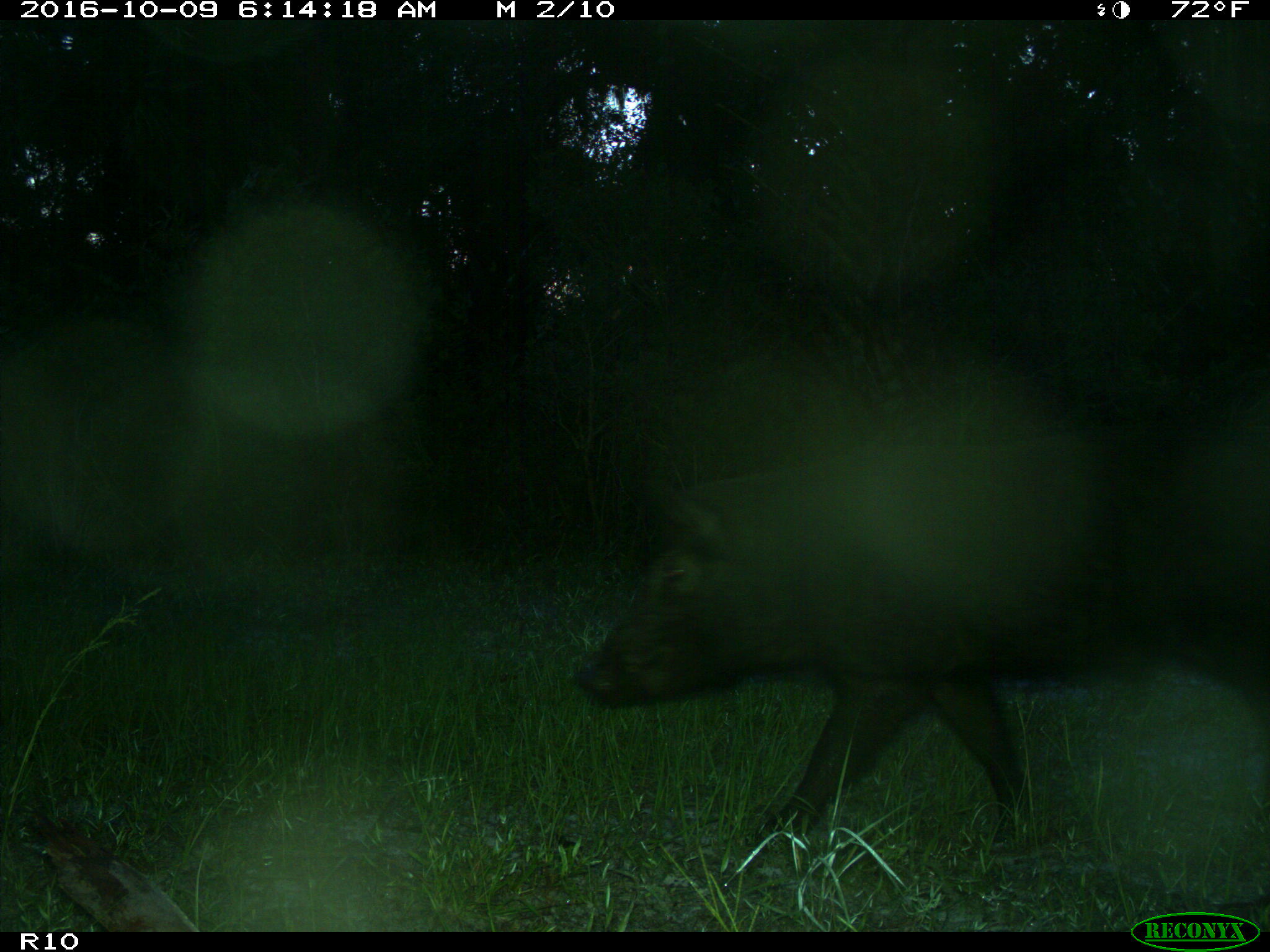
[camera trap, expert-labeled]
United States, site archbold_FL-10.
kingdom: Animalia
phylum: Chordata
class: Mammalia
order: Artiodactyla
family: Suidae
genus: Sus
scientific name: Sus scrofa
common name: wild boar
Sus scrofa (wild boar).